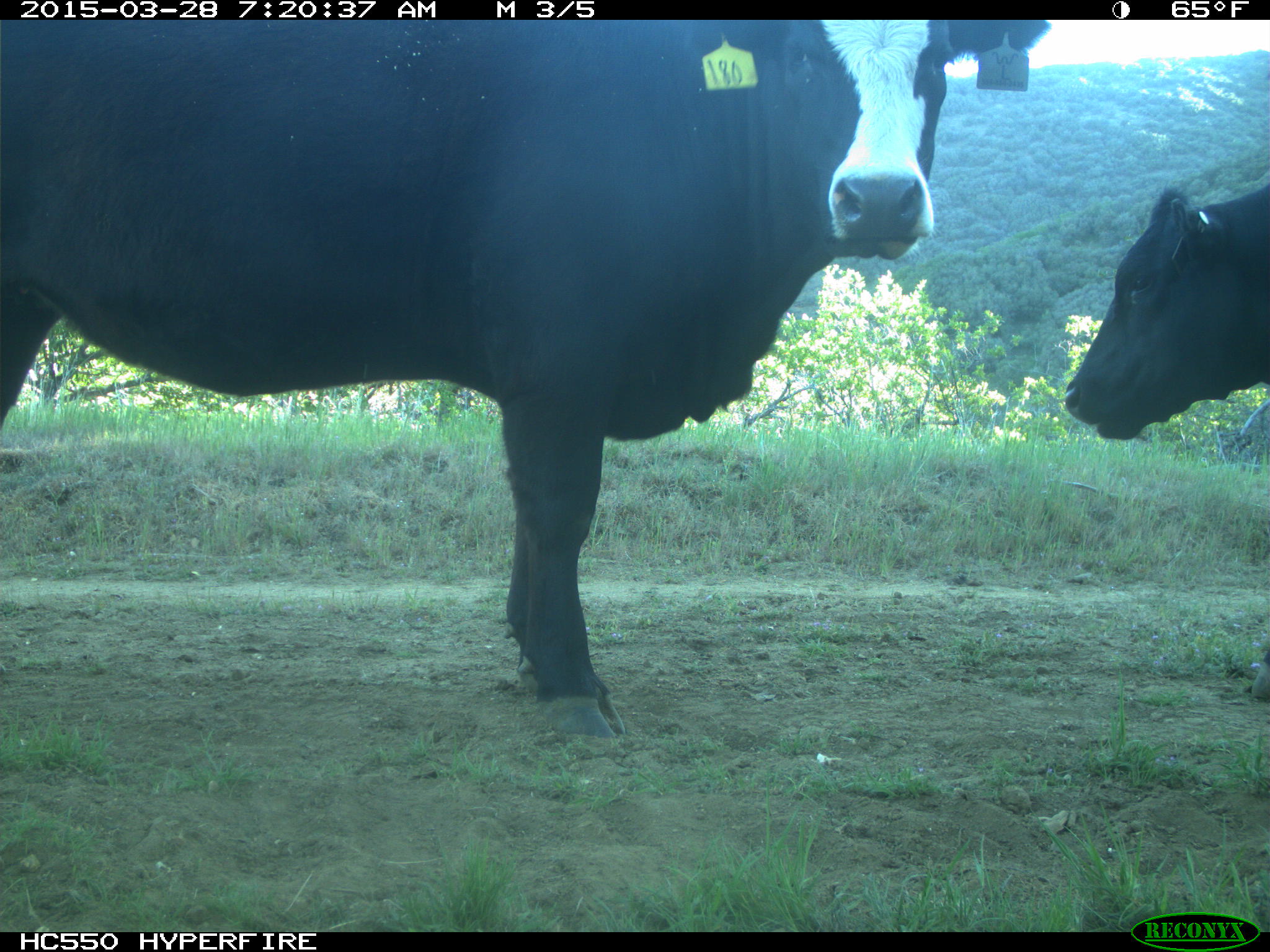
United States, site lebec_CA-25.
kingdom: Animalia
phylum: Chordata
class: Mammalia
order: Artiodactyla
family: Bovidae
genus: Bos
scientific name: Bos taurus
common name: domestic cow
Bos taurus (domestic cow).